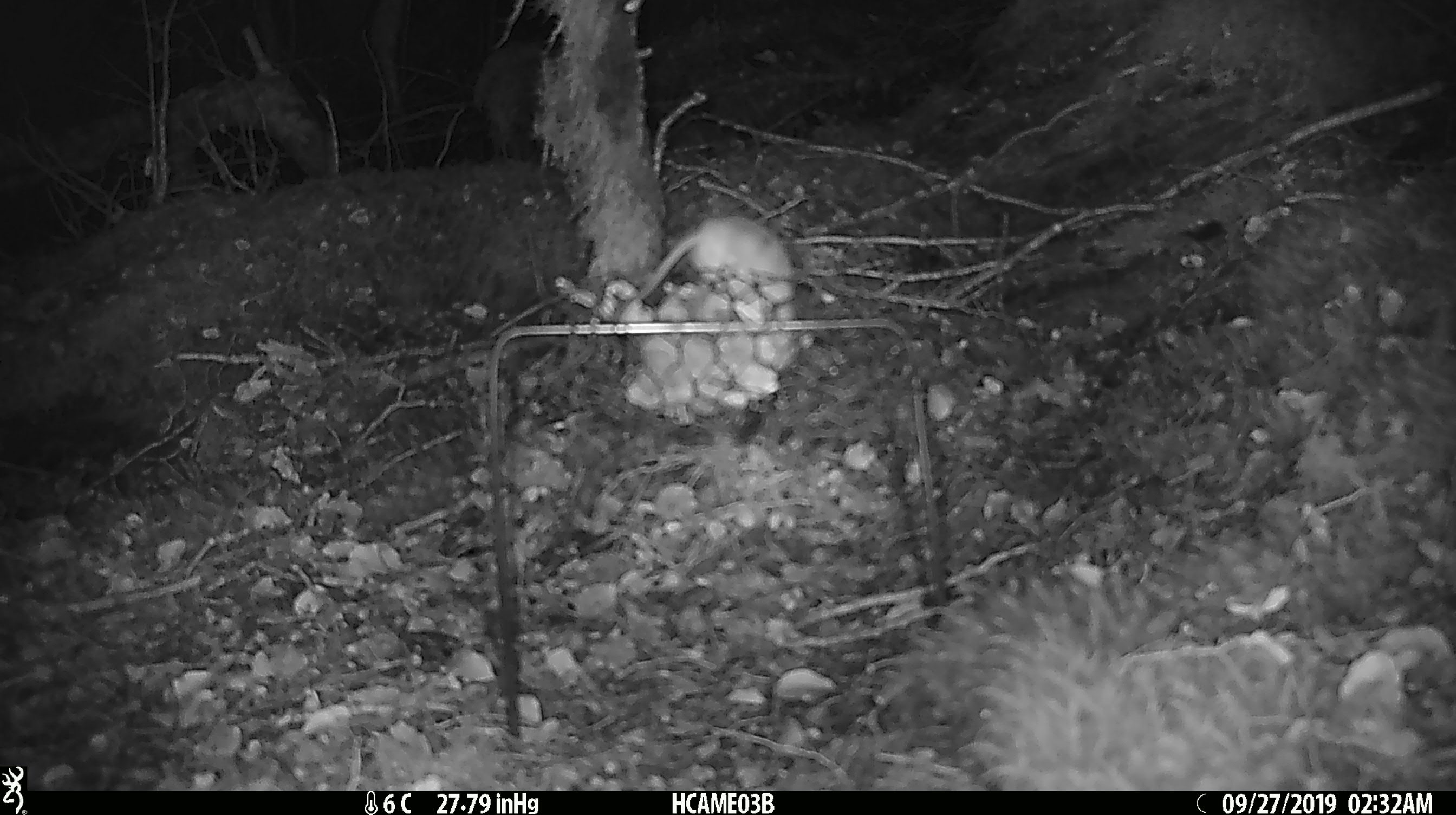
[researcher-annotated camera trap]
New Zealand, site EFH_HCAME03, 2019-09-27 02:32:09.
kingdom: Animalia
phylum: Chordata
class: Mammalia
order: Rodentia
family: Muridae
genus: Mus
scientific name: Mus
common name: mouse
Mouse (Mus).